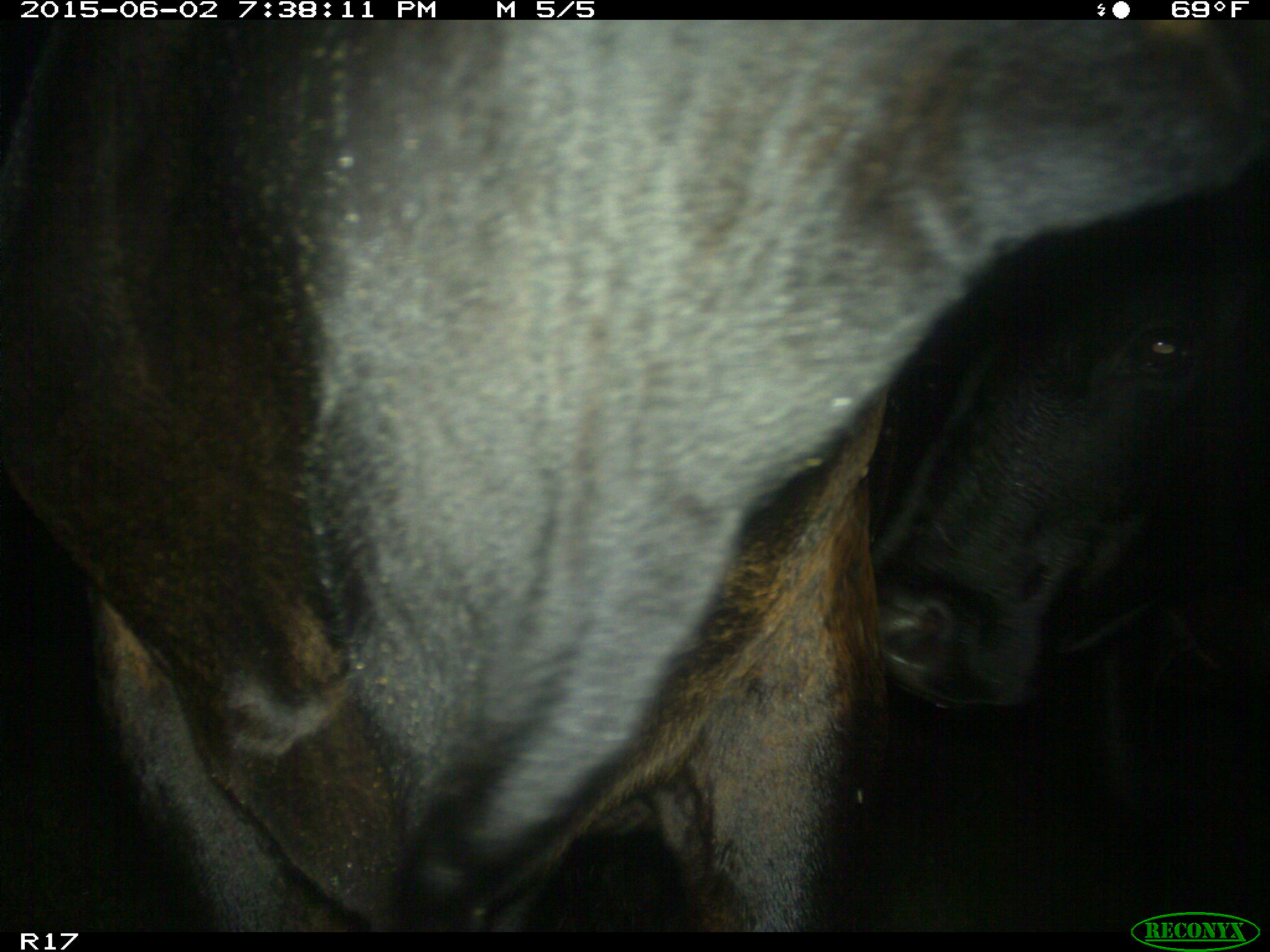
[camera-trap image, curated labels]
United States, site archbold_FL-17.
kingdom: Animalia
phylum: Chordata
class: Mammalia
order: Artiodactyla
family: Bovidae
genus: Bos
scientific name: Bos taurus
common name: domestic cow